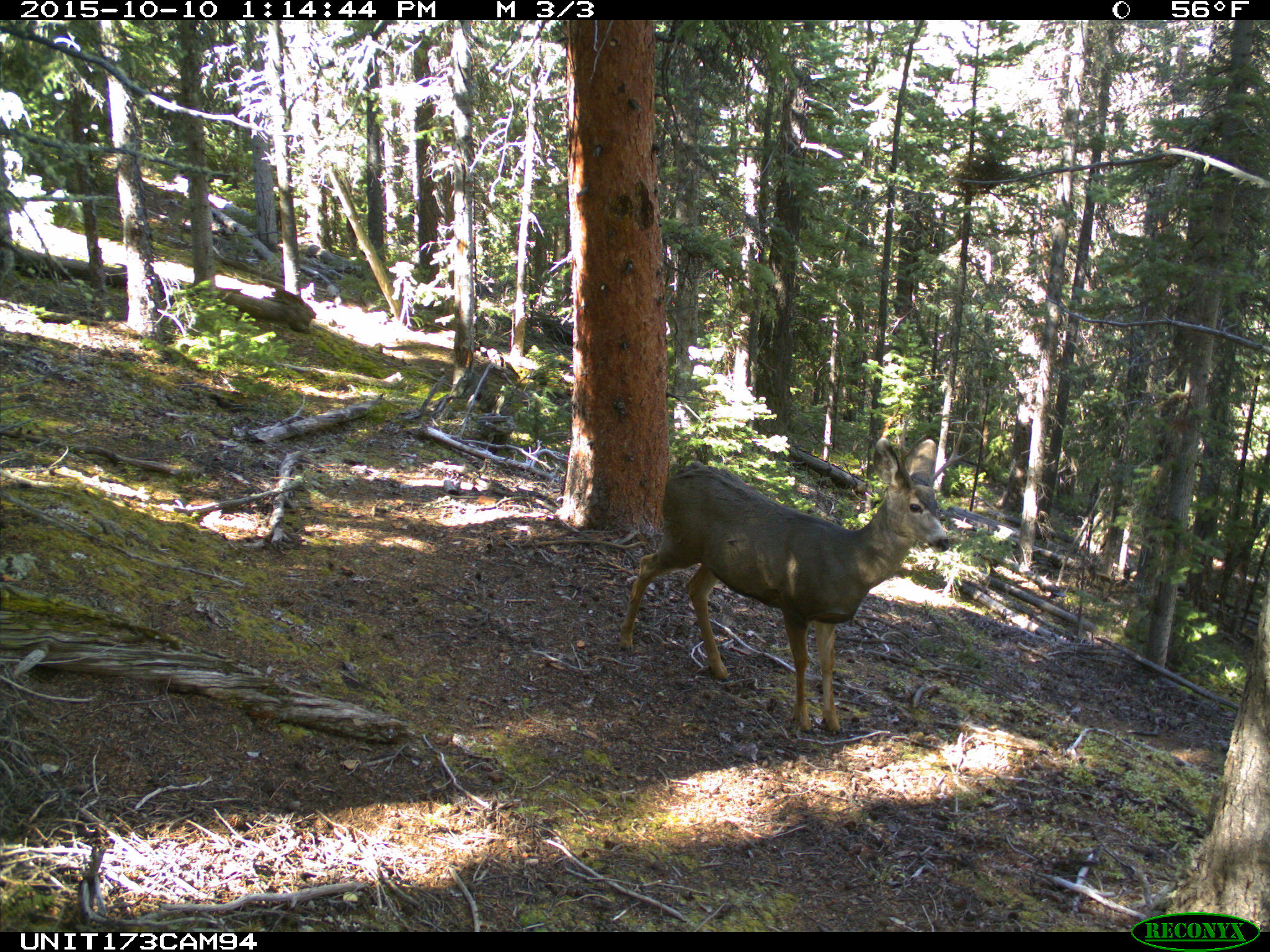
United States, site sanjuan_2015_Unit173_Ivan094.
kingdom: Animalia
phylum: Chordata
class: Mammalia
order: Artiodactyla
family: Cervidae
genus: Odocoileus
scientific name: Odocoileus hemionus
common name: mule deer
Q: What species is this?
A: Odocoileus hemionus (mule deer).